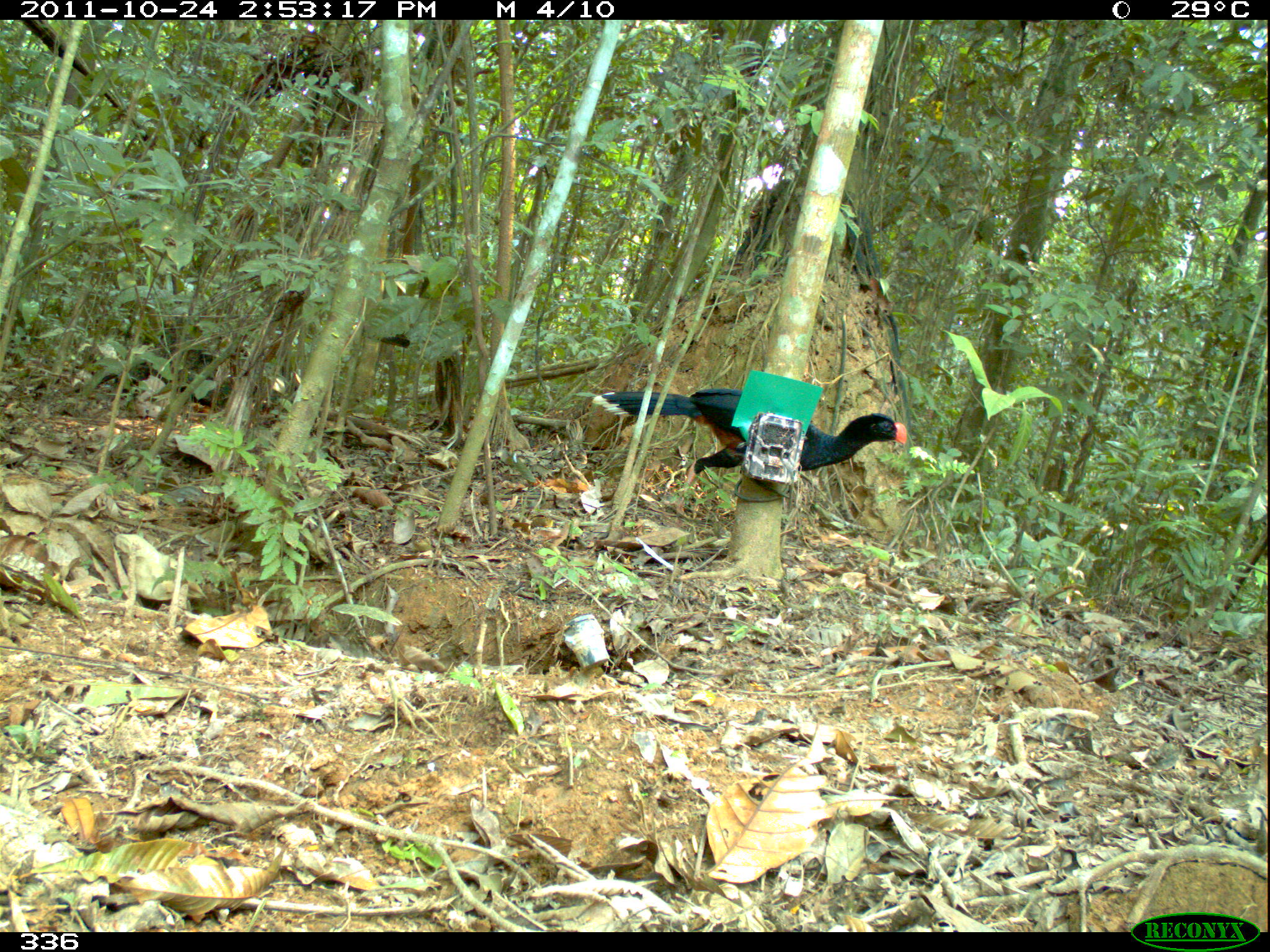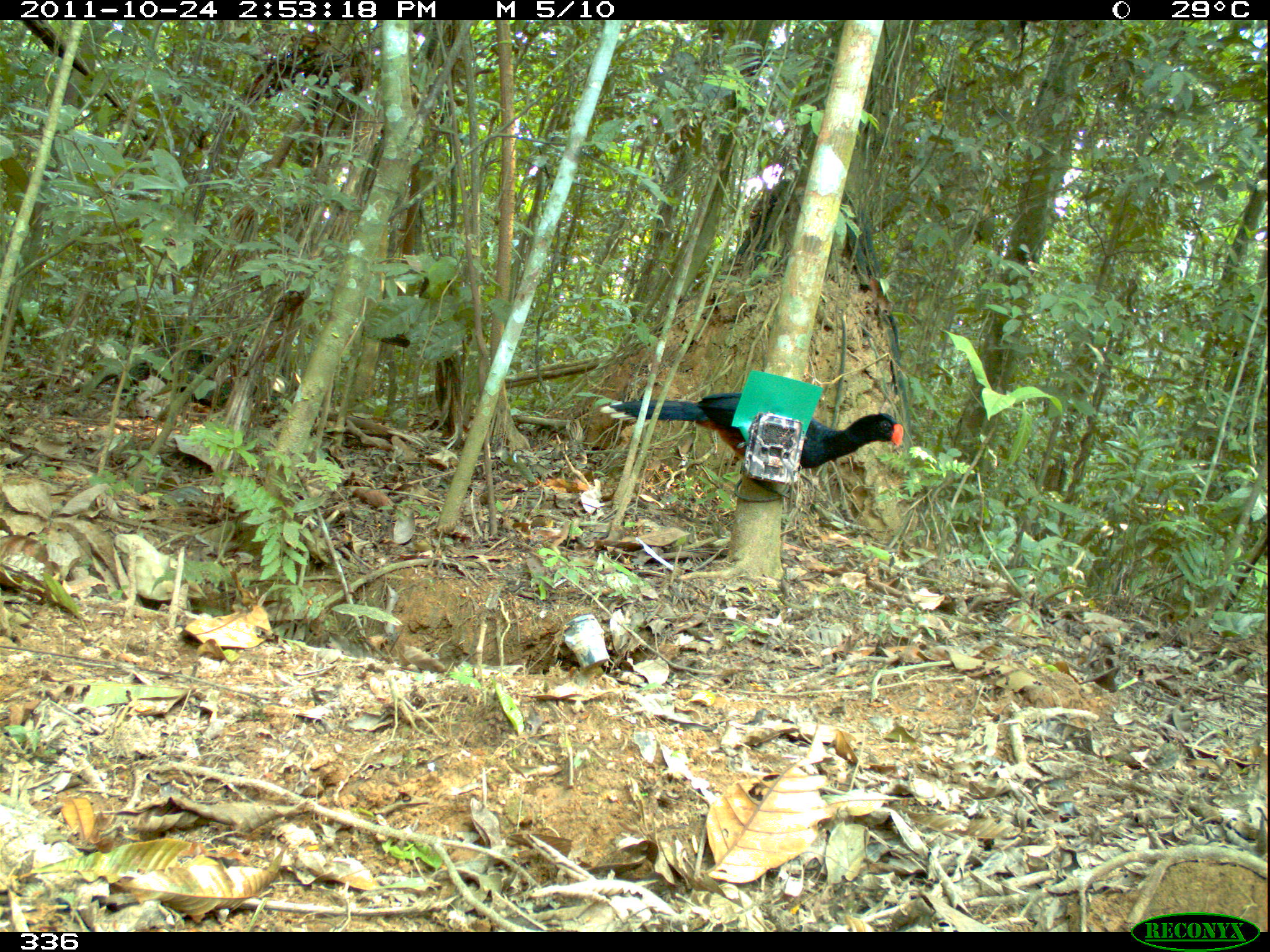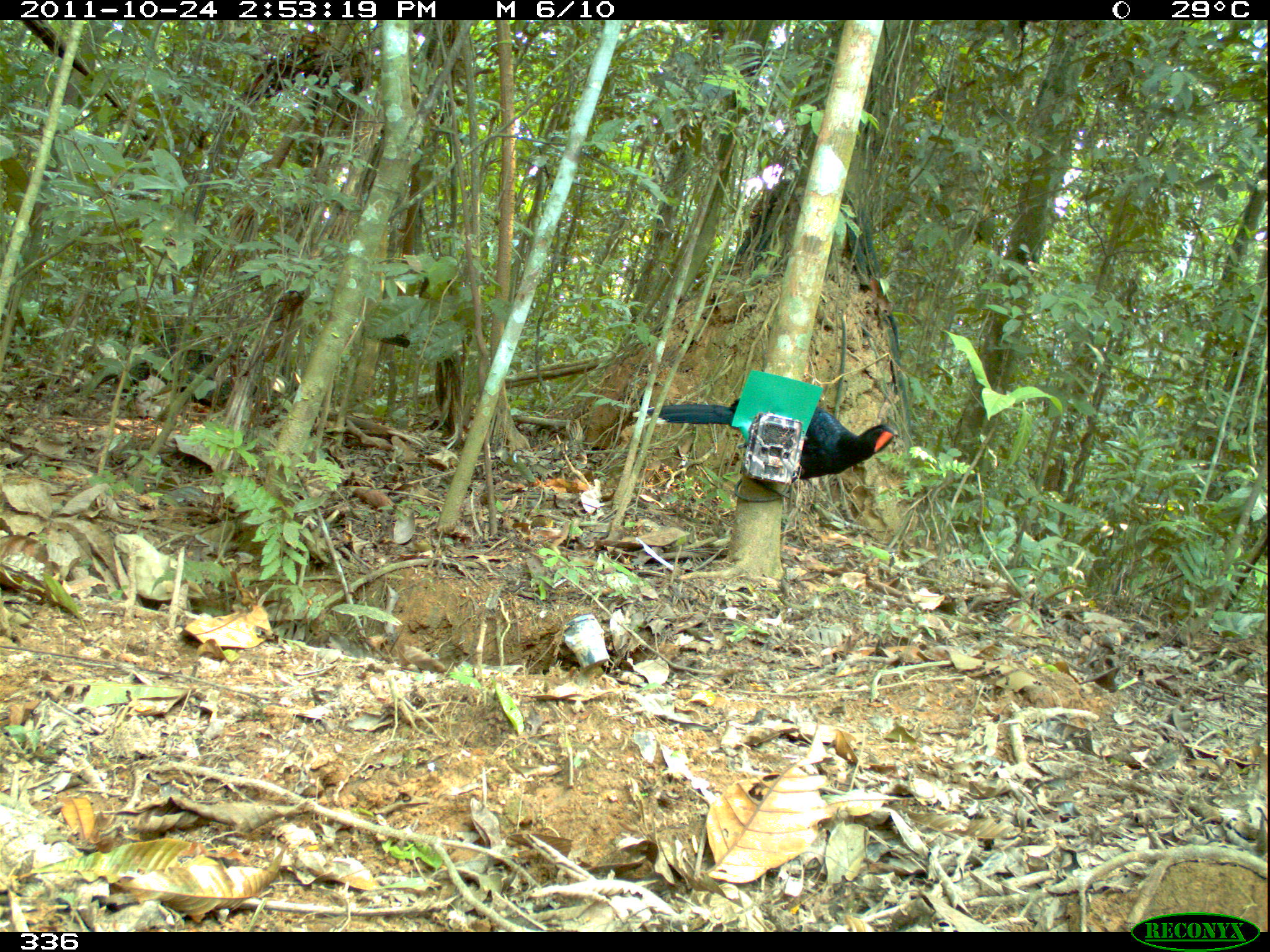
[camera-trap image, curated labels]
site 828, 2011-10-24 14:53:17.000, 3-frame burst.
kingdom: Animalia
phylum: Chordata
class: Aves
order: Galliformes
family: Cracidae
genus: Mitu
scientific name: Mitu tuberosum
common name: razor-billed curassow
Mitu tuberosum (razor-billed curassow).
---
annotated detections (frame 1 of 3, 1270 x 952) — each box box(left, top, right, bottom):
mitu tuberosum: box(591, 387, 907, 474)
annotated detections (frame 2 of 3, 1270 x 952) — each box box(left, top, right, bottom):
mitu tuberosum: box(598, 393, 902, 471)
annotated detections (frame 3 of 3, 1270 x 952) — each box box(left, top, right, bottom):
mitu tuberosum: box(632, 398, 897, 482)